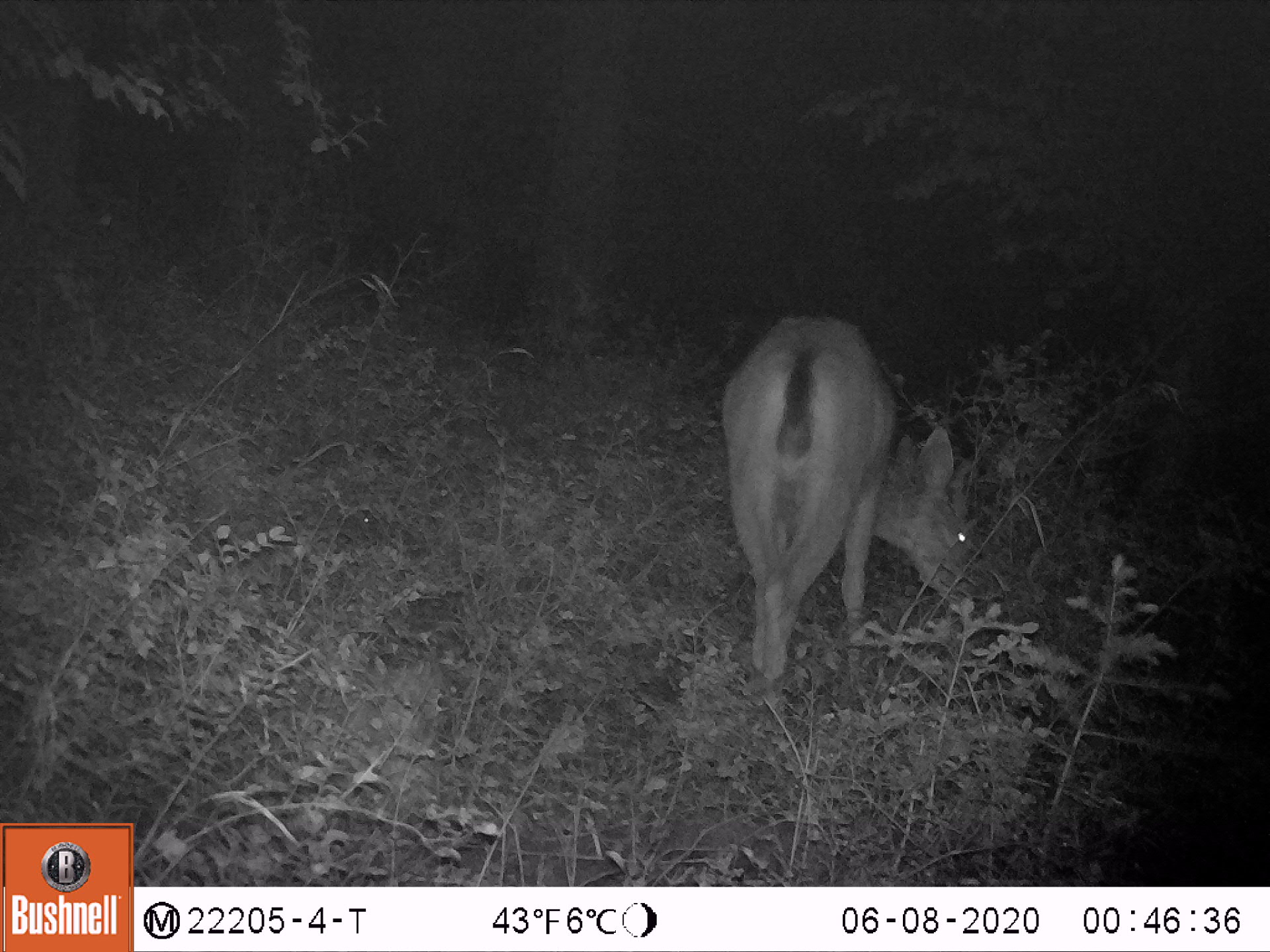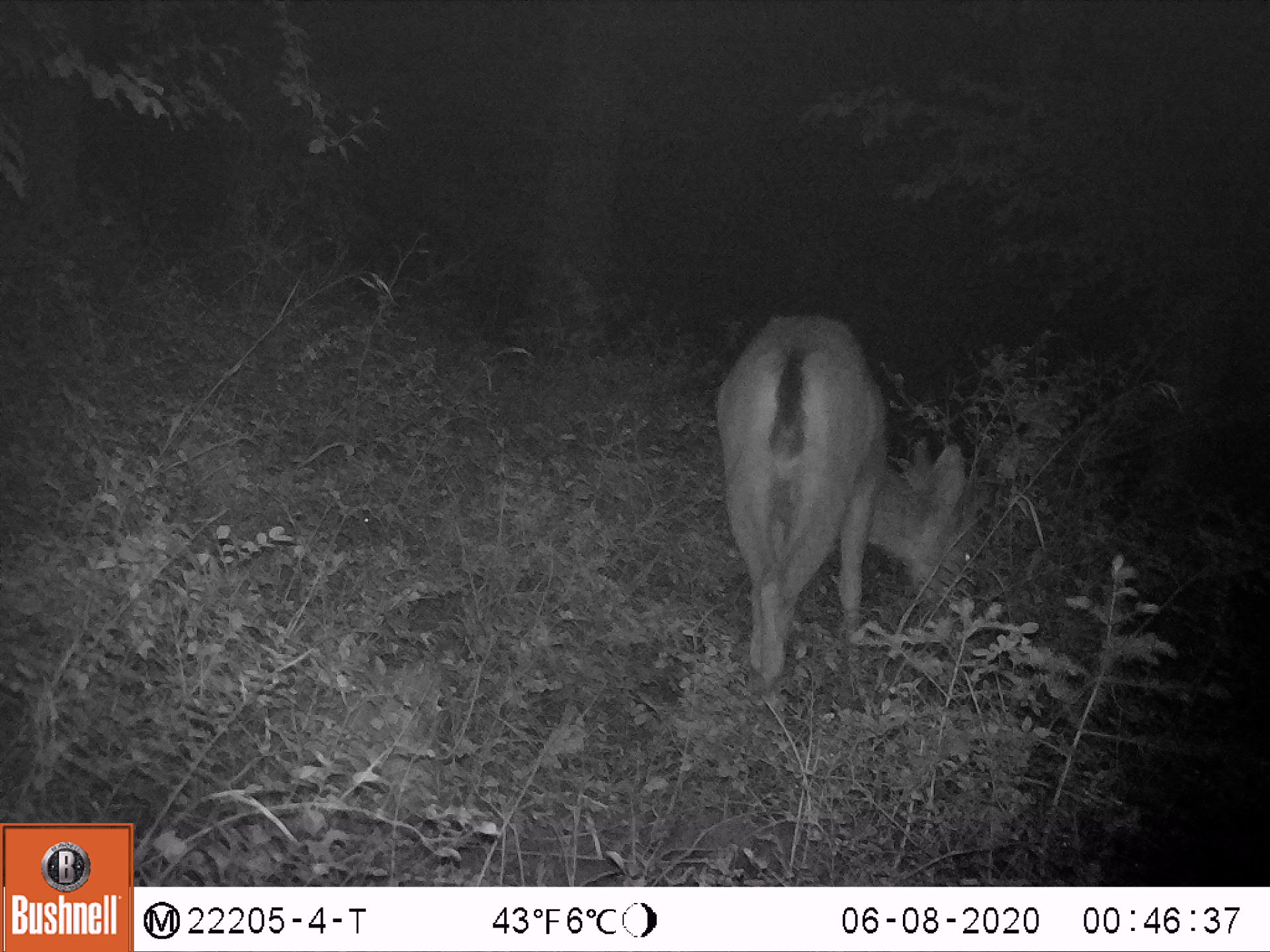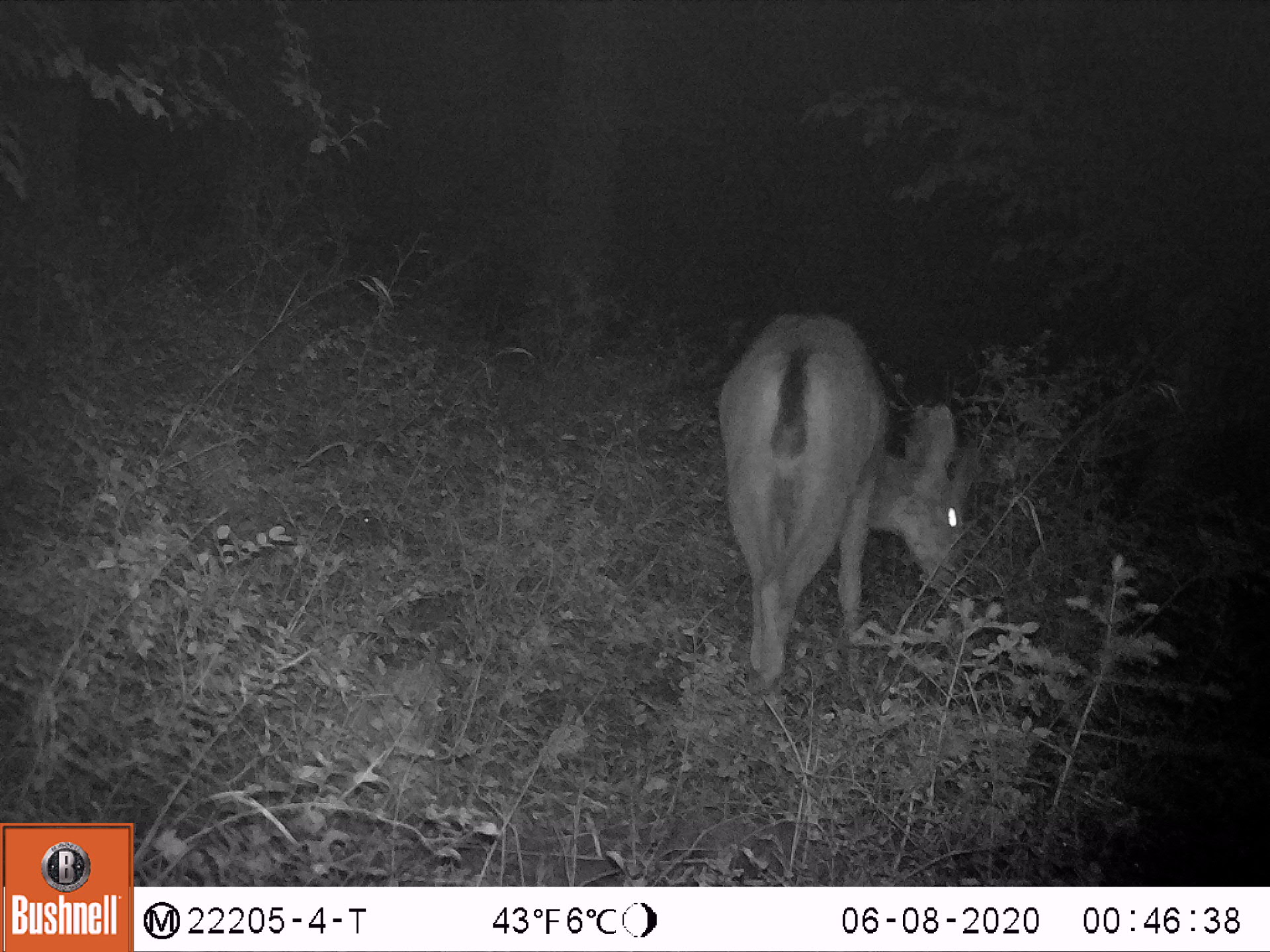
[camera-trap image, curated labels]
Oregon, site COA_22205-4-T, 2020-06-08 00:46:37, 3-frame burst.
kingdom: Animalia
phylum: Chordata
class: Mammalia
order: Artiodactyla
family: Cervidae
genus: Odocoileus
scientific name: Odocoileus hemionus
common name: black-tailed deer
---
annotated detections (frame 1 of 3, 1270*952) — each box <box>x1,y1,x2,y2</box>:
black-tailed deer: <box>697,283,1002,764</box>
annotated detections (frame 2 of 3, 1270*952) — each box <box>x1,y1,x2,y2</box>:
black-tailed deer: <box>672,291,1007,716</box>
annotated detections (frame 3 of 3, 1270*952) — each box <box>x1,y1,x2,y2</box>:
black-tailed deer: <box>680,303,1000,733</box>